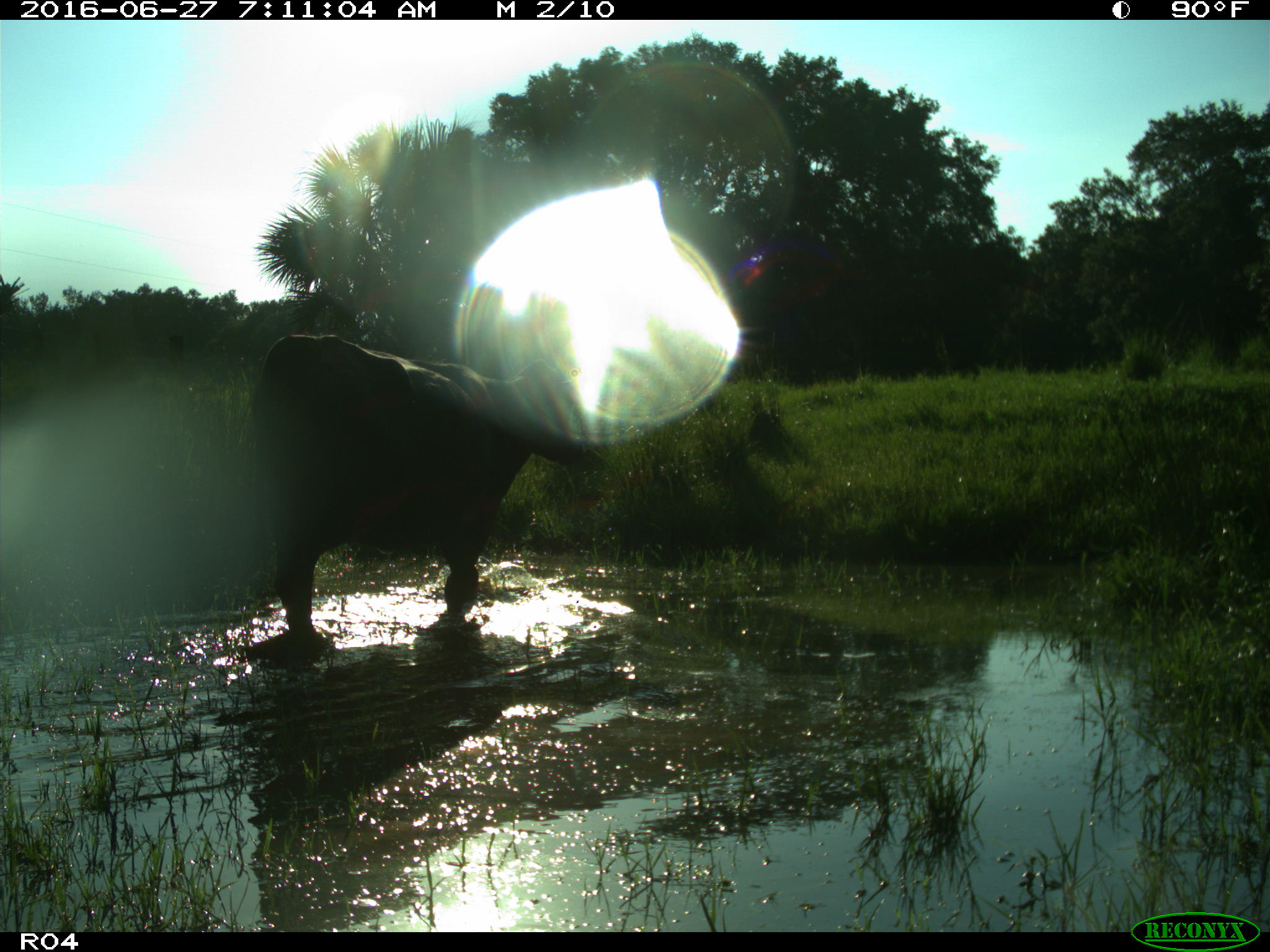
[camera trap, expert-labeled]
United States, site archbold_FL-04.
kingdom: Animalia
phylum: Chordata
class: Mammalia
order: Artiodactyla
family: Bovidae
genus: Bos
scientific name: Bos taurus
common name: domestic cow